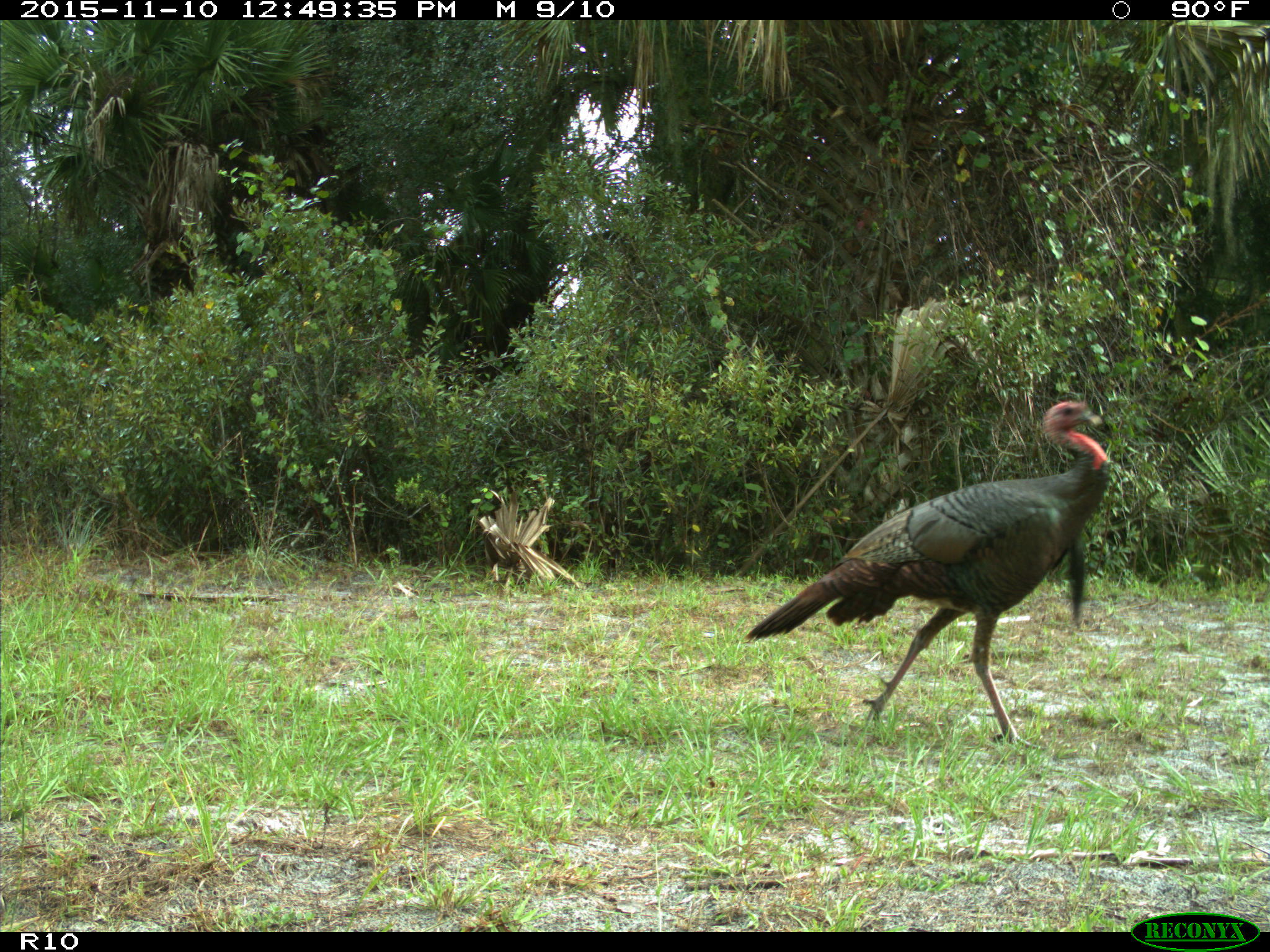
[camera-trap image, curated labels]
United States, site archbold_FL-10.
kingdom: Animalia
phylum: Chordata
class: Aves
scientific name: Aves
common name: birds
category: unidentified bird